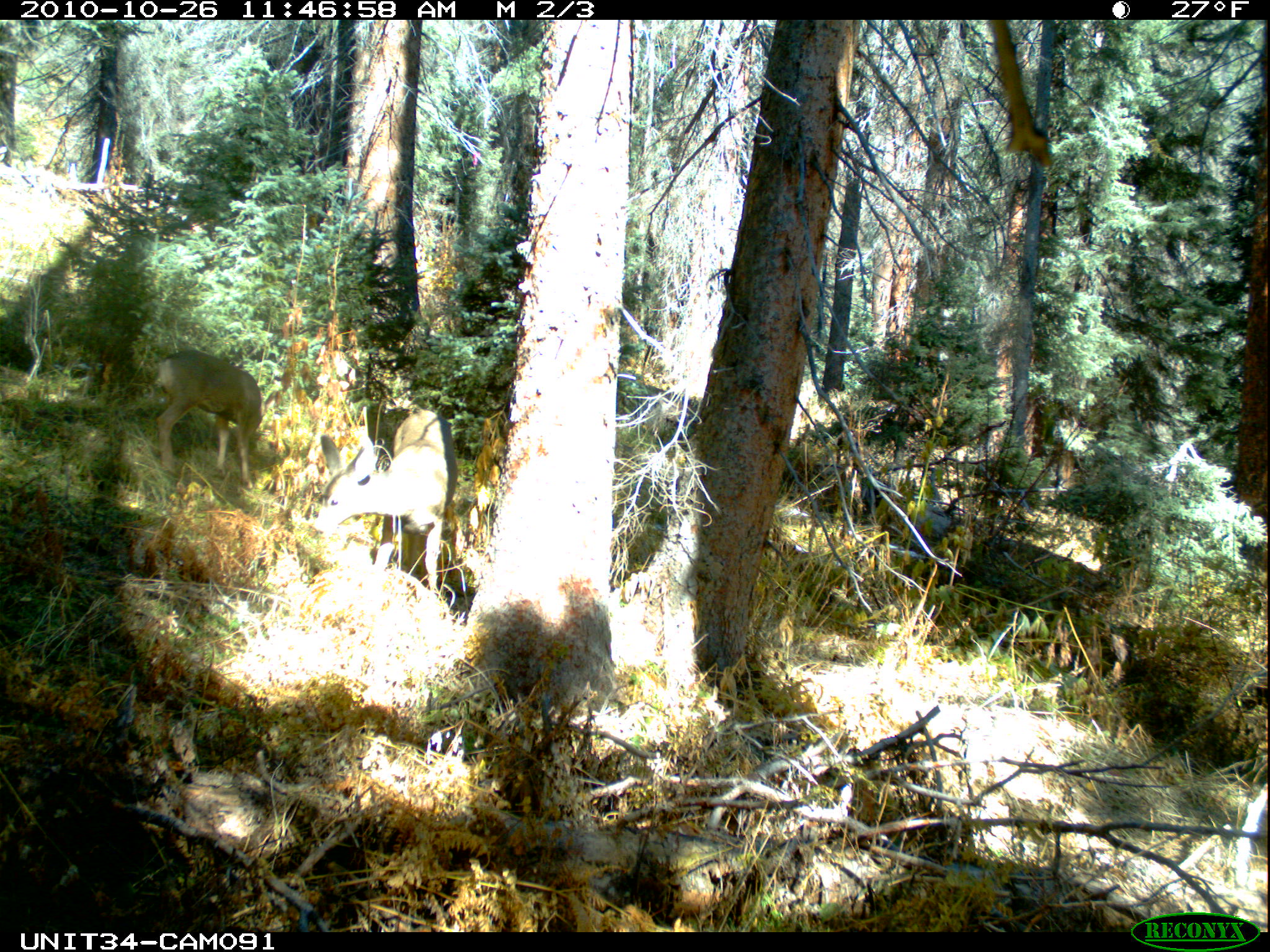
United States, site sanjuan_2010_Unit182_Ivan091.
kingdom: Animalia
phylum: Chordata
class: Mammalia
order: Artiodactyla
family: Cervidae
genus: Odocoileus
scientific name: Odocoileus hemionus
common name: mule deer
Odocoileus hemionus (mule deer).